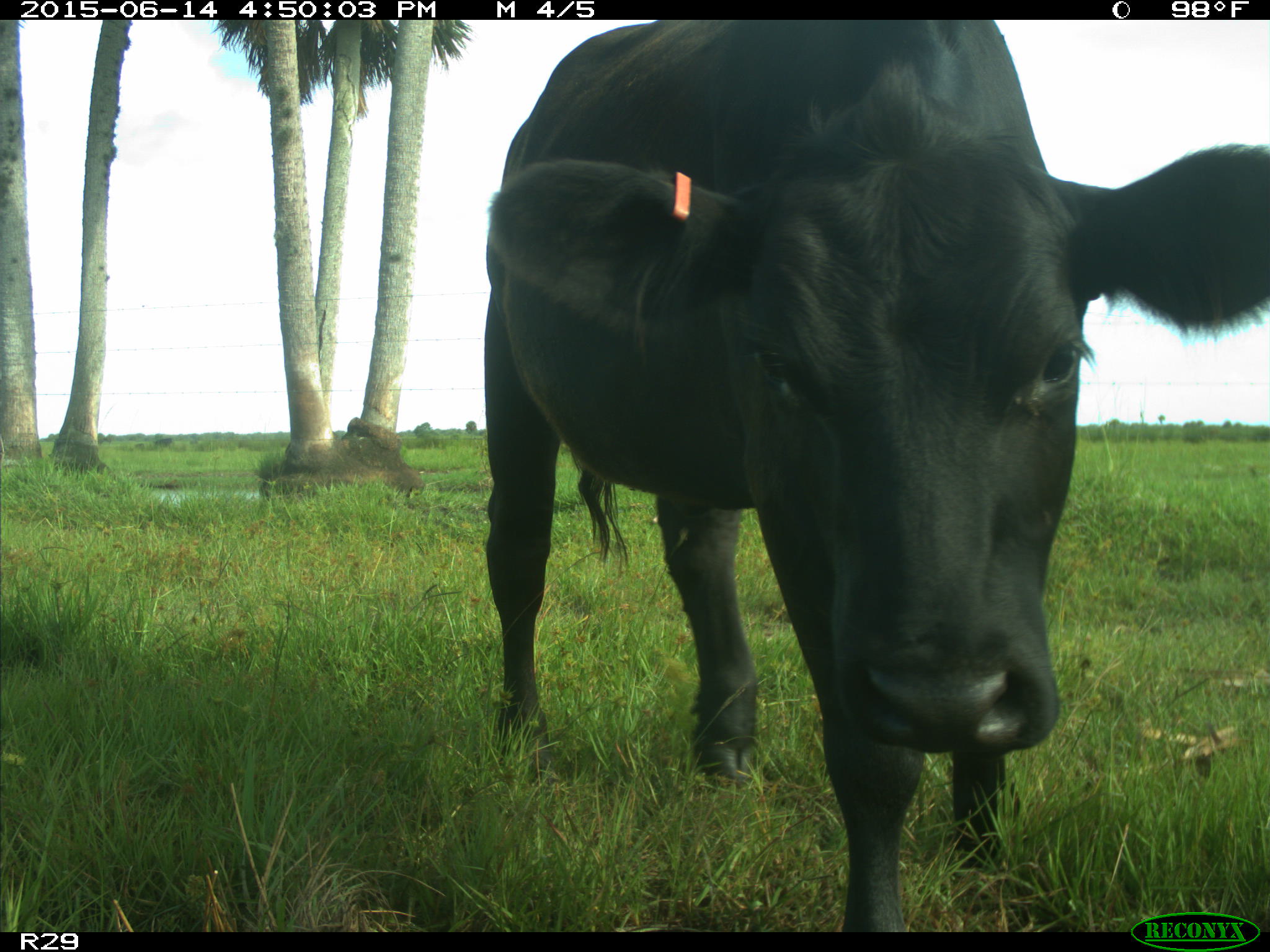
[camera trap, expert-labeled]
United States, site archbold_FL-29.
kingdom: Animalia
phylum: Chordata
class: Mammalia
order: Artiodactyla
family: Bovidae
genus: Bos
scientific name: Bos taurus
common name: domestic cow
Bos taurus (domestic cow).